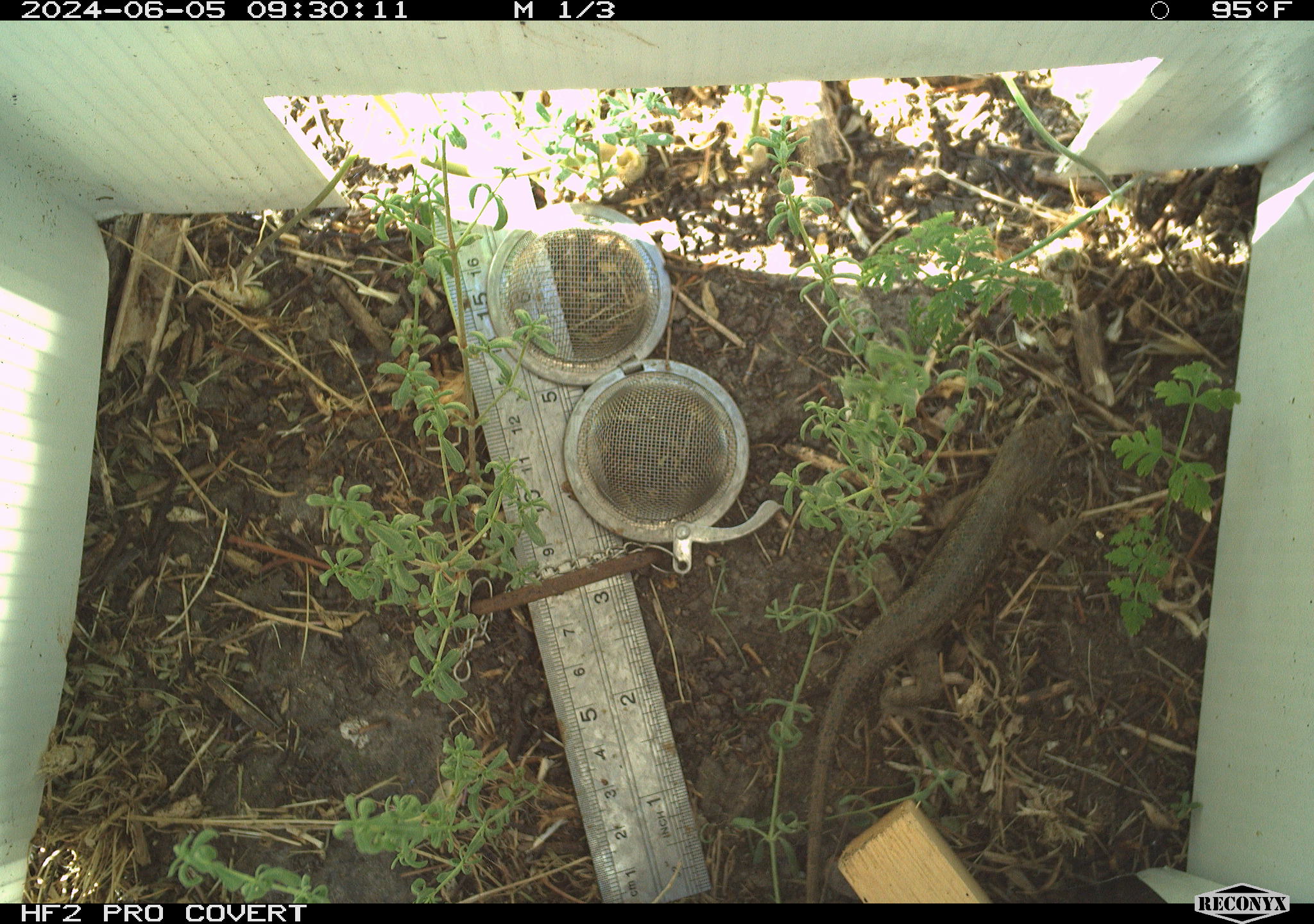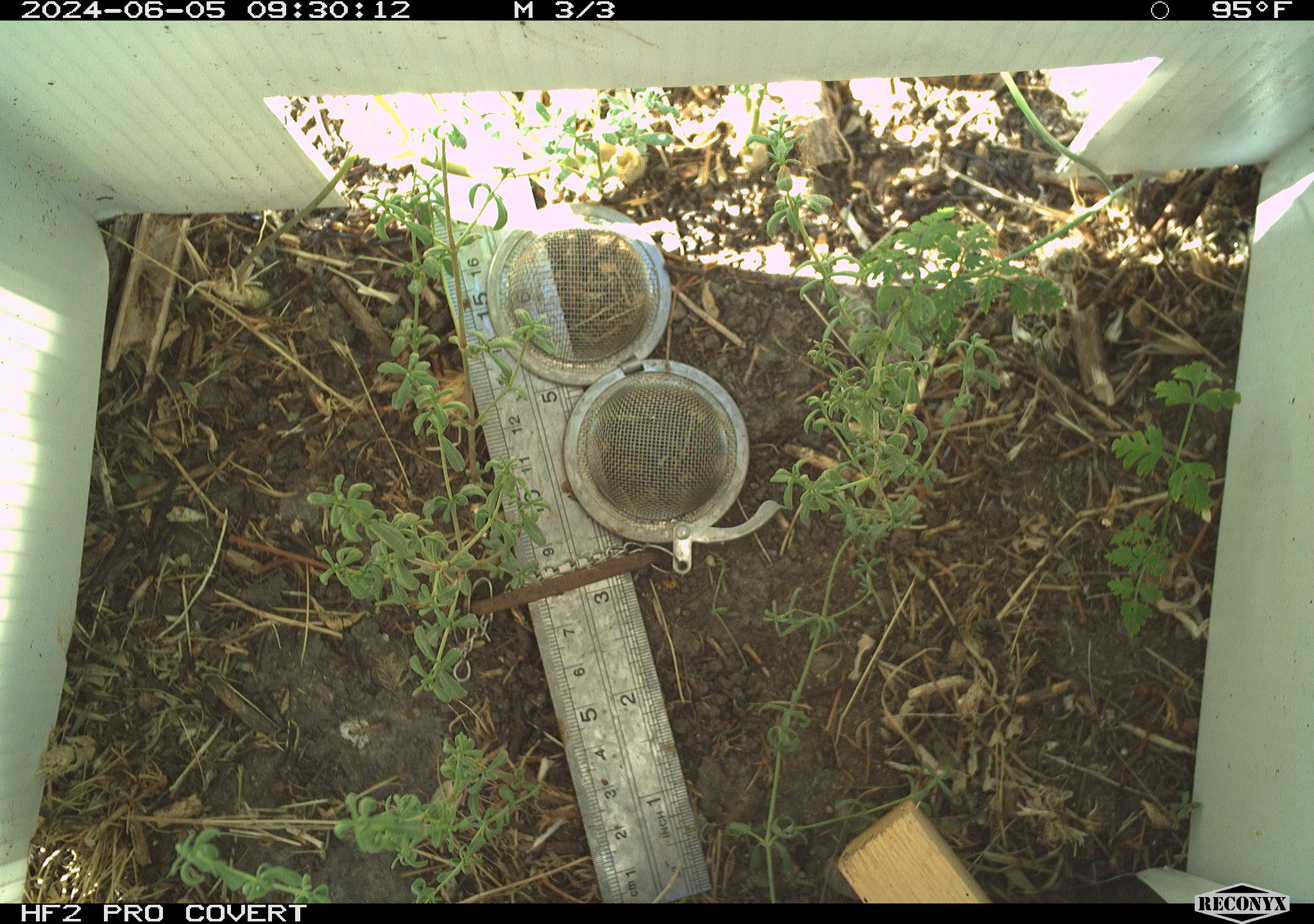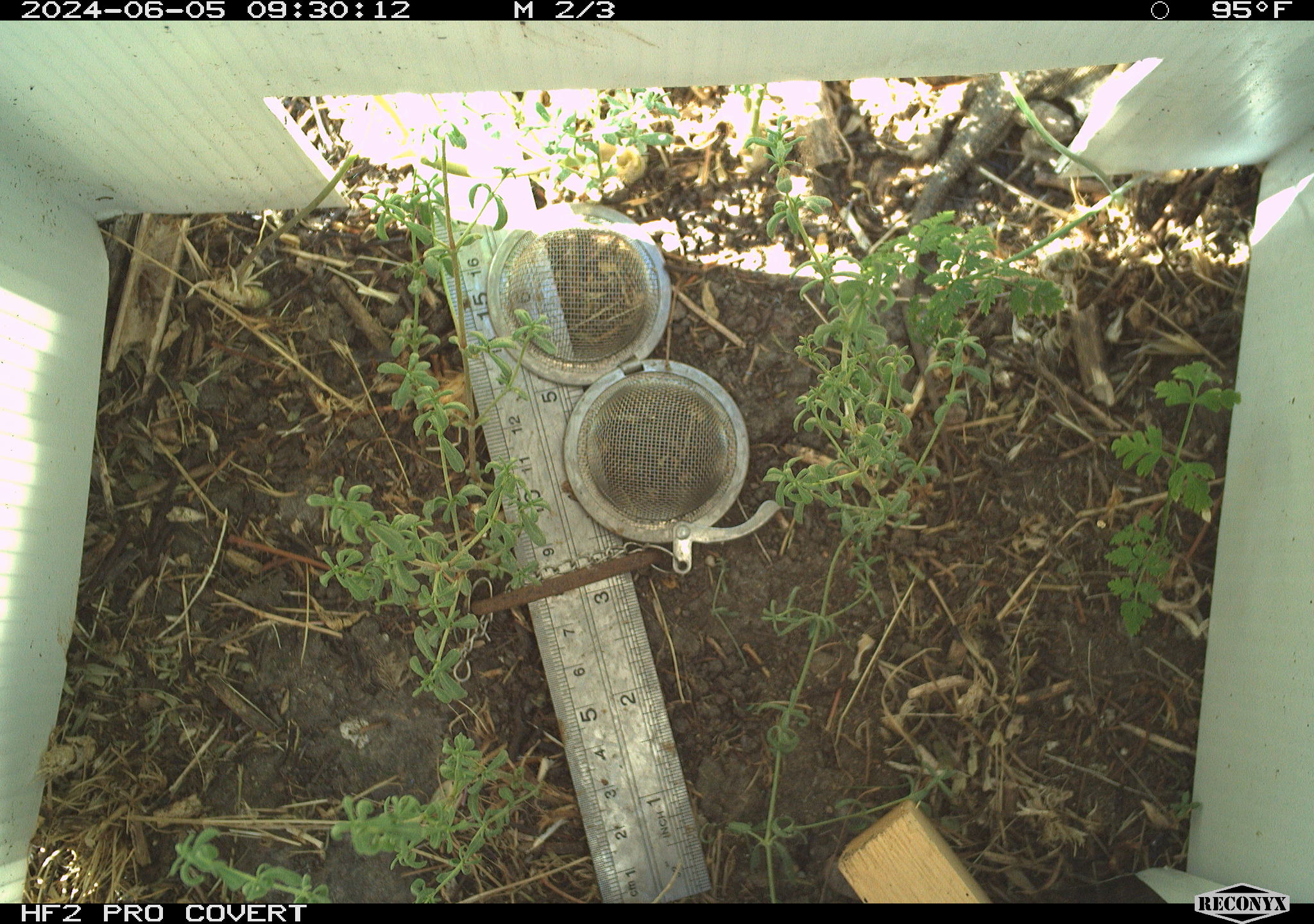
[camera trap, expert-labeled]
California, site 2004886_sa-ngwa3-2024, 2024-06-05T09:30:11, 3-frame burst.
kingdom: Animalia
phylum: Chordata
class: Reptilia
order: Squamata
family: Phrynosomatidae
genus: Sceloporus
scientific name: Sceloporus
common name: spiny lizards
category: sceloporus species